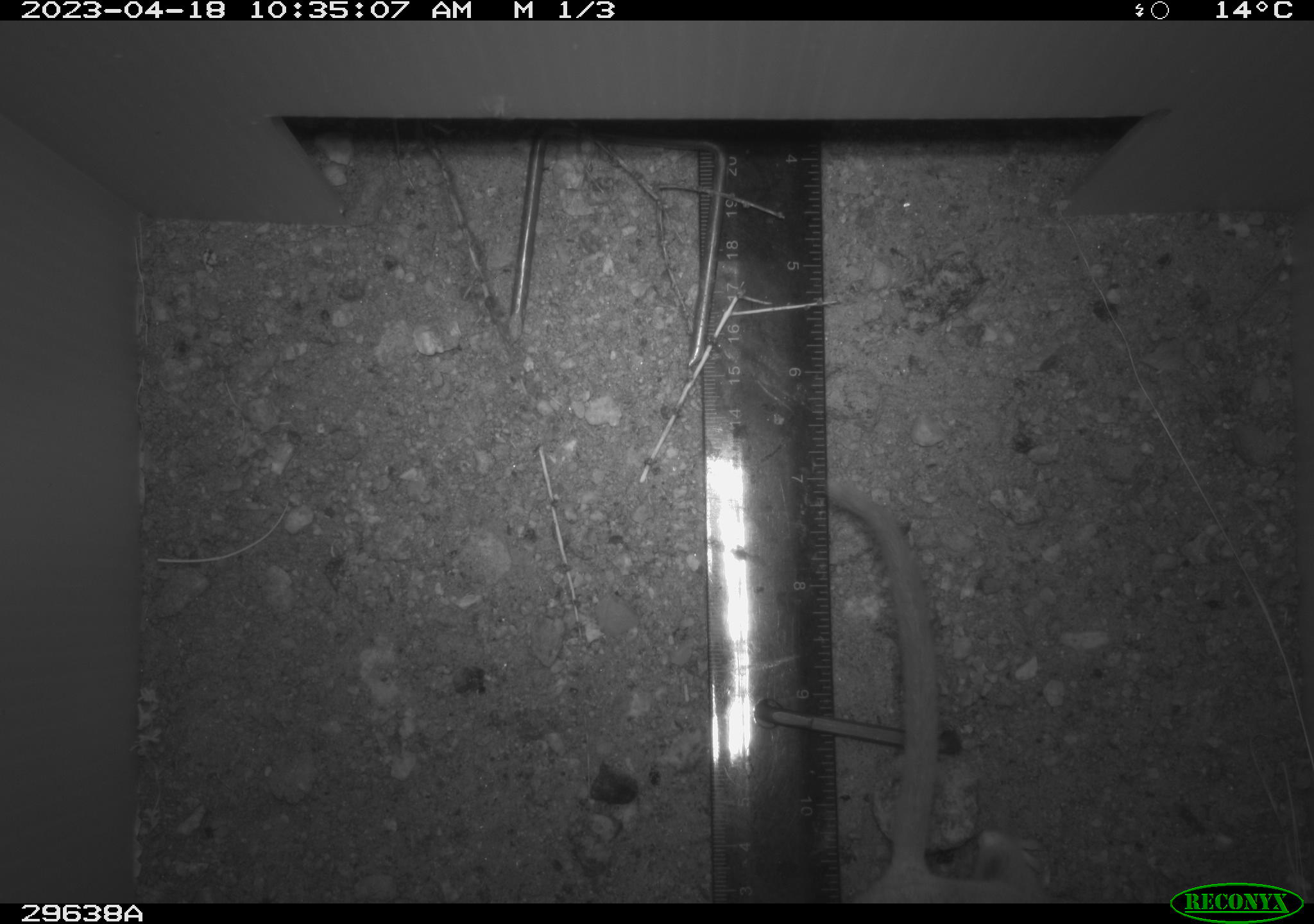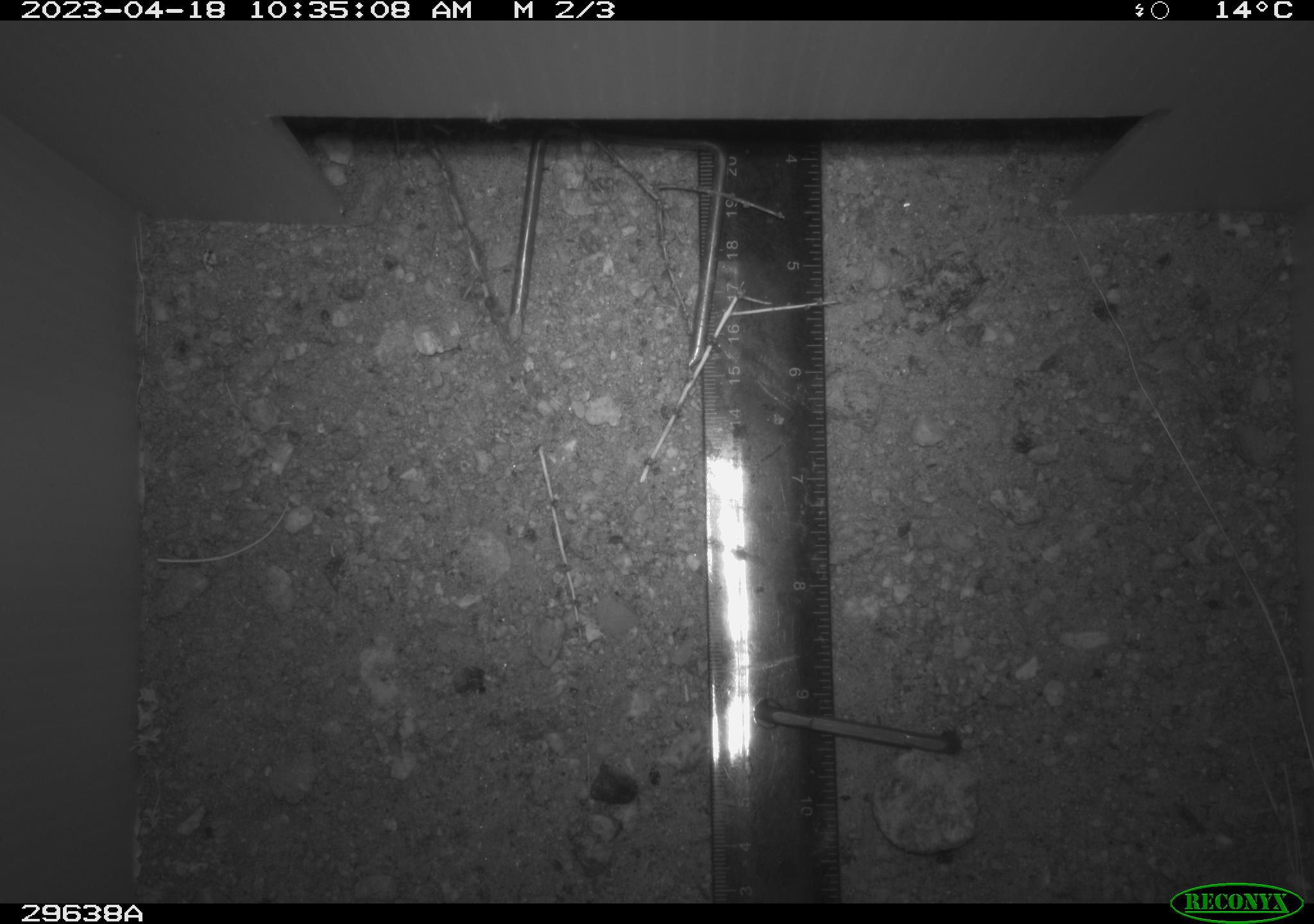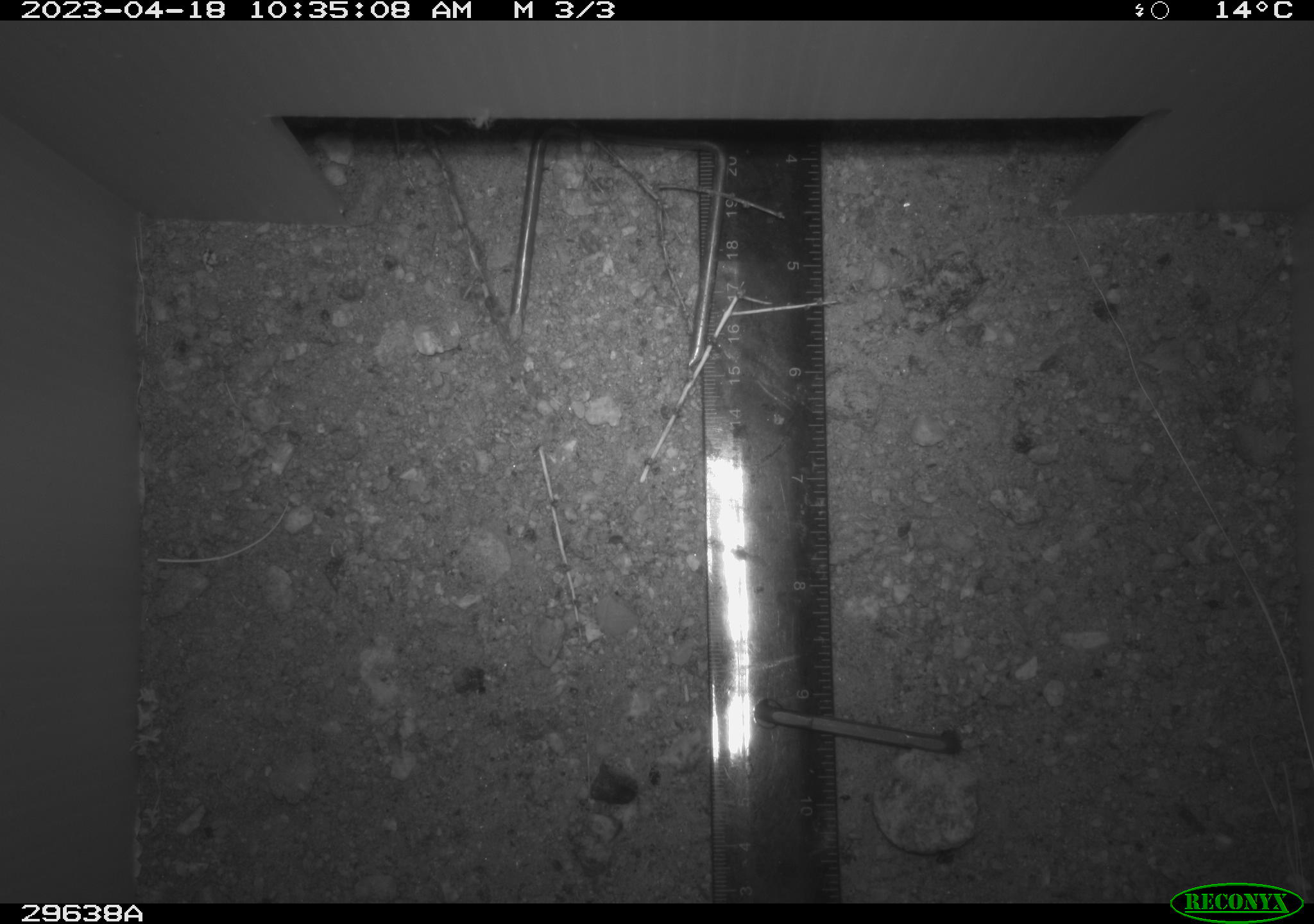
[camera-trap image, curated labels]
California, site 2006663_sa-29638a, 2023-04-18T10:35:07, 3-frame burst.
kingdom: Animalia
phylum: Chordata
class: Mammalia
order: Rodentia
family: Cricetidae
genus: Neotoma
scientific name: Neotoma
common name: pack rat or woodrat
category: neotoma species